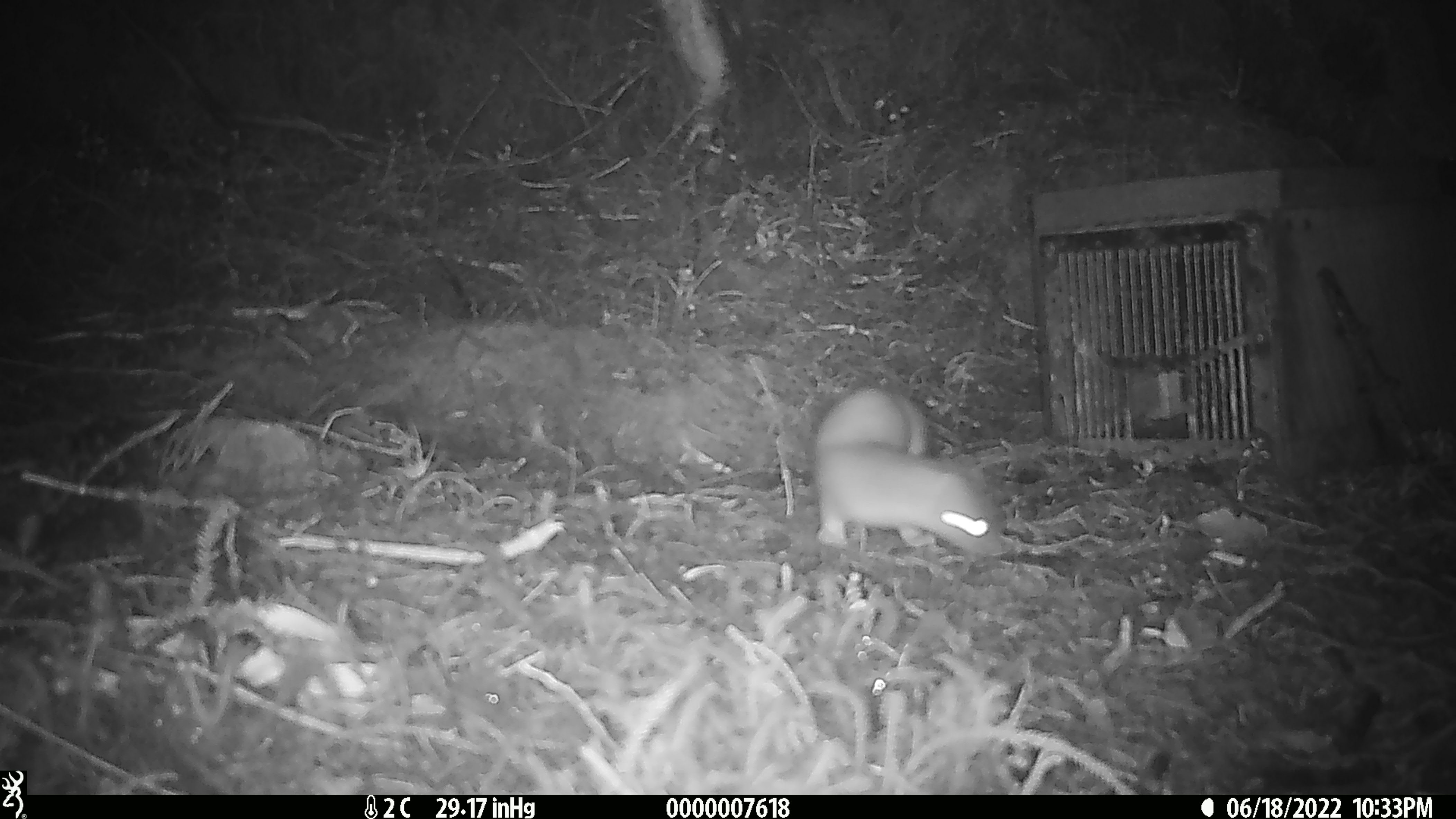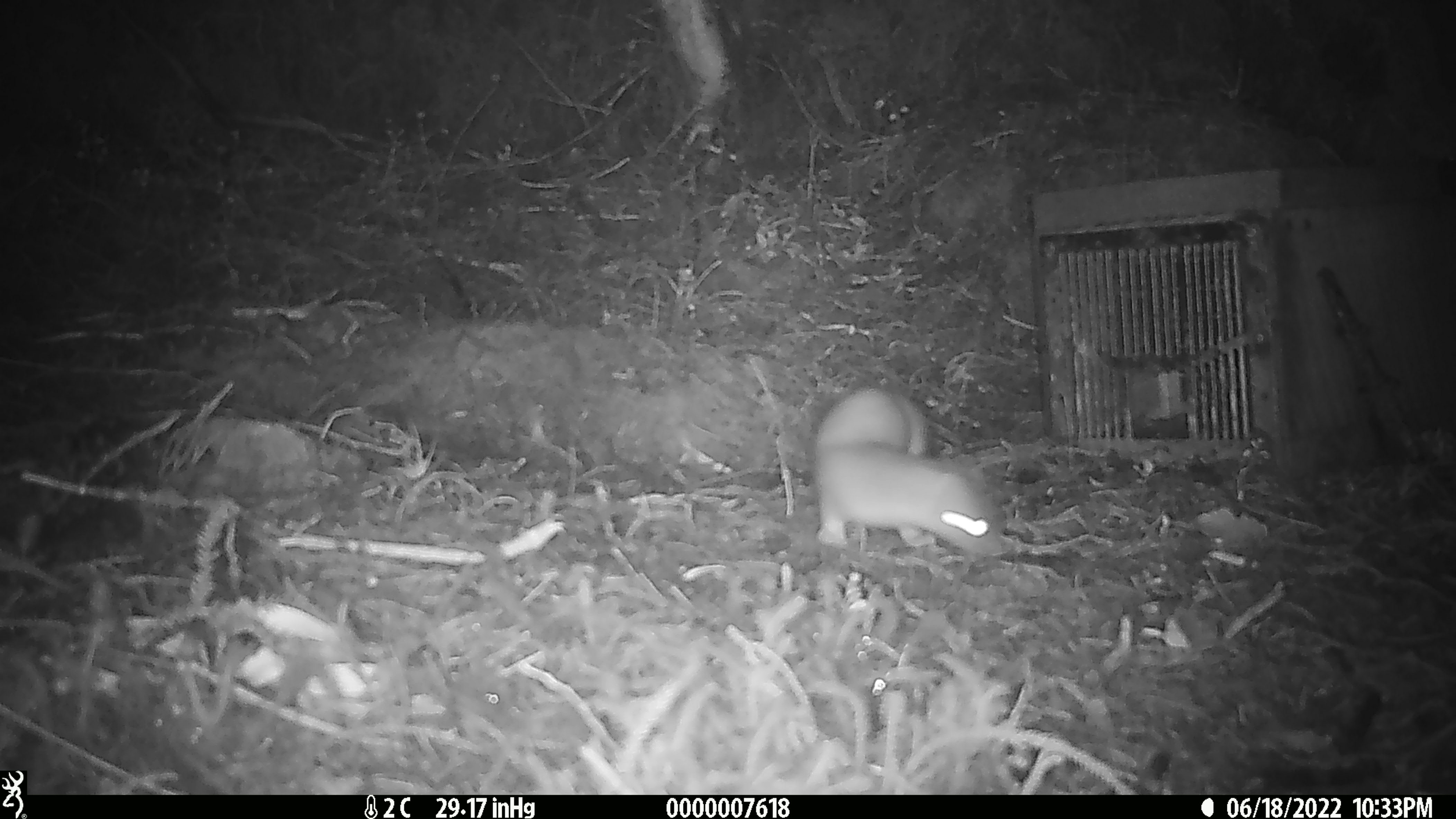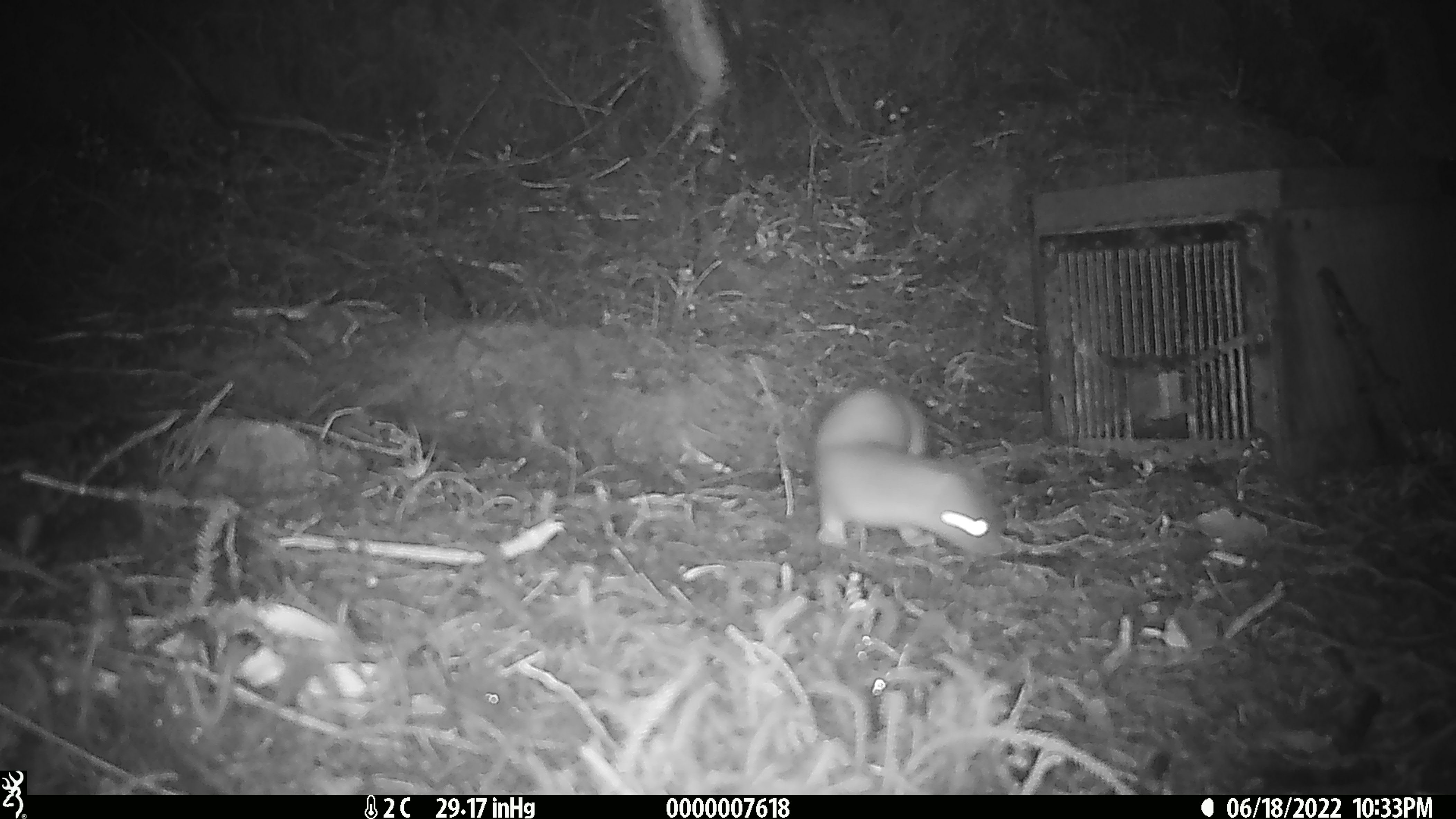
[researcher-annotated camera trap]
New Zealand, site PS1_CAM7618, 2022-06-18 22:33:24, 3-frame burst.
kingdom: Animalia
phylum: Chordata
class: Mammalia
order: Carnivora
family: Mustelidae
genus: Mustela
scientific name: Mustela erminea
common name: stoat